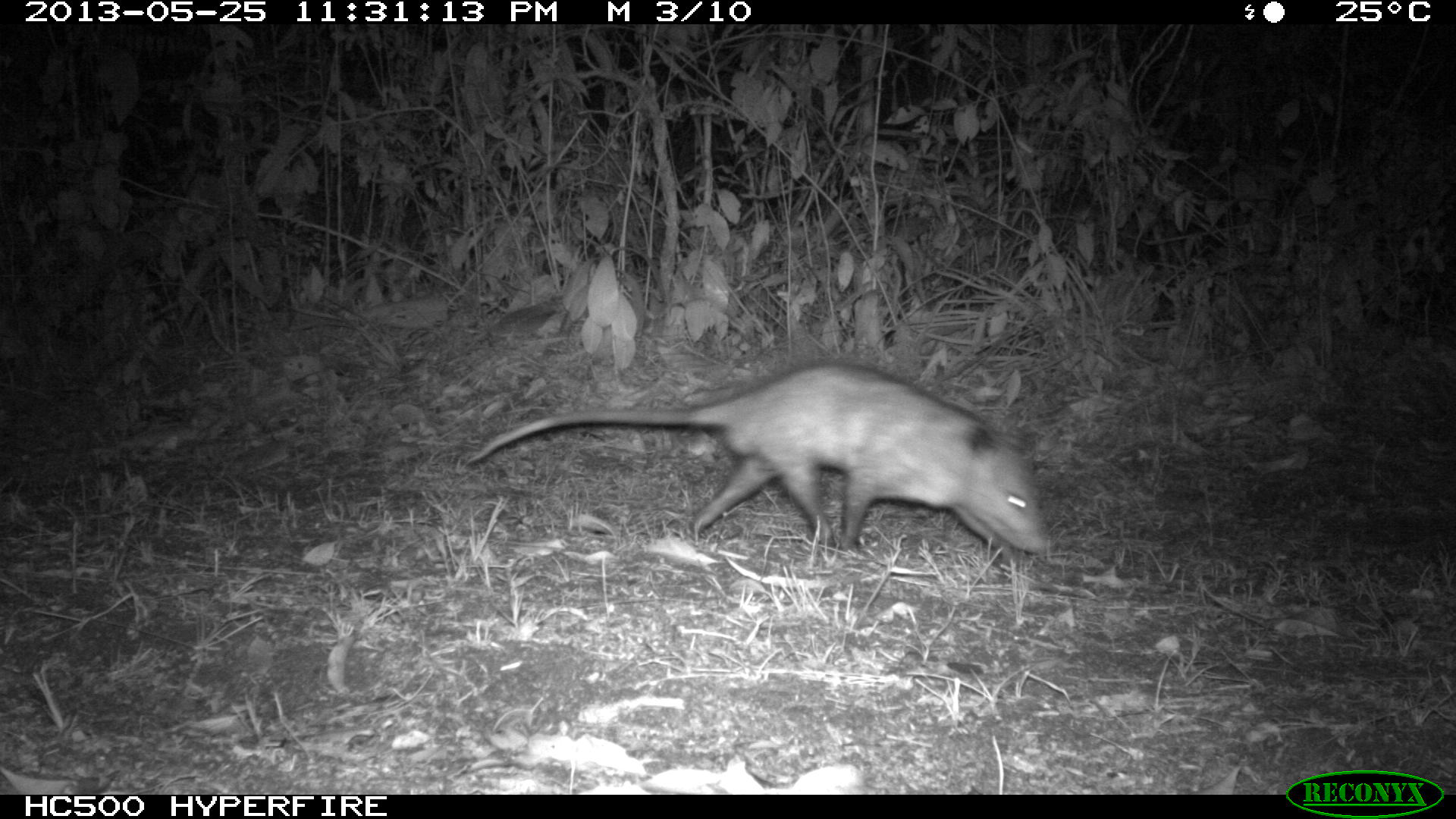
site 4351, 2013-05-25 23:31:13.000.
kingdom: Animalia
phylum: Chordata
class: Mammalia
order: Didelphimorphia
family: Didelphidae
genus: Didelphis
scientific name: Didelphis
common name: american opossums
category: didelphis sp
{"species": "didelphis sp (american opossums) (Didelphis)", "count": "1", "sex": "male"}